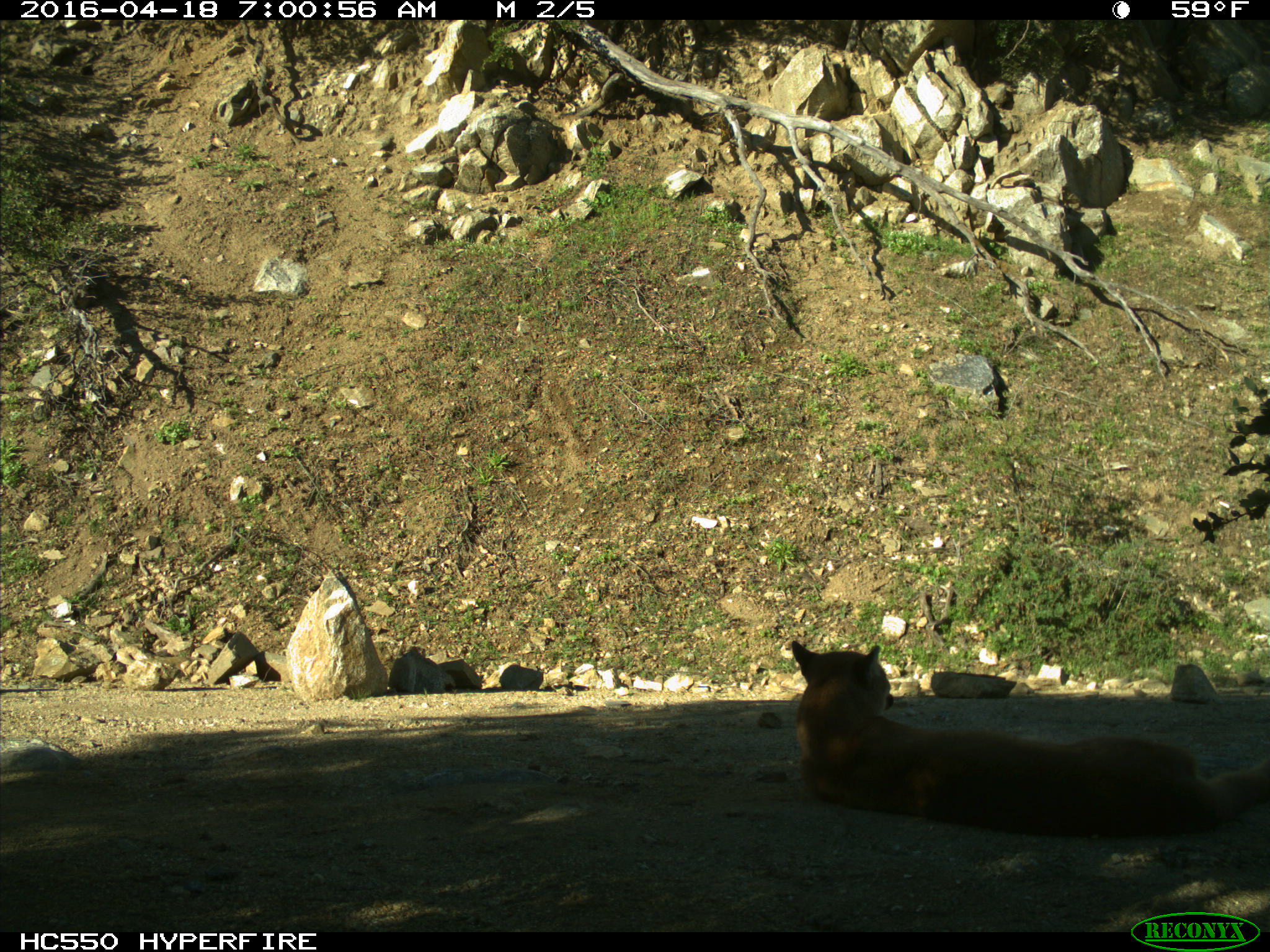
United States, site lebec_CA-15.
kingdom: Animalia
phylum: Chordata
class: Mammalia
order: Carnivora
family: Felidae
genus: Puma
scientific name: Puma concolor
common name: mountain lion